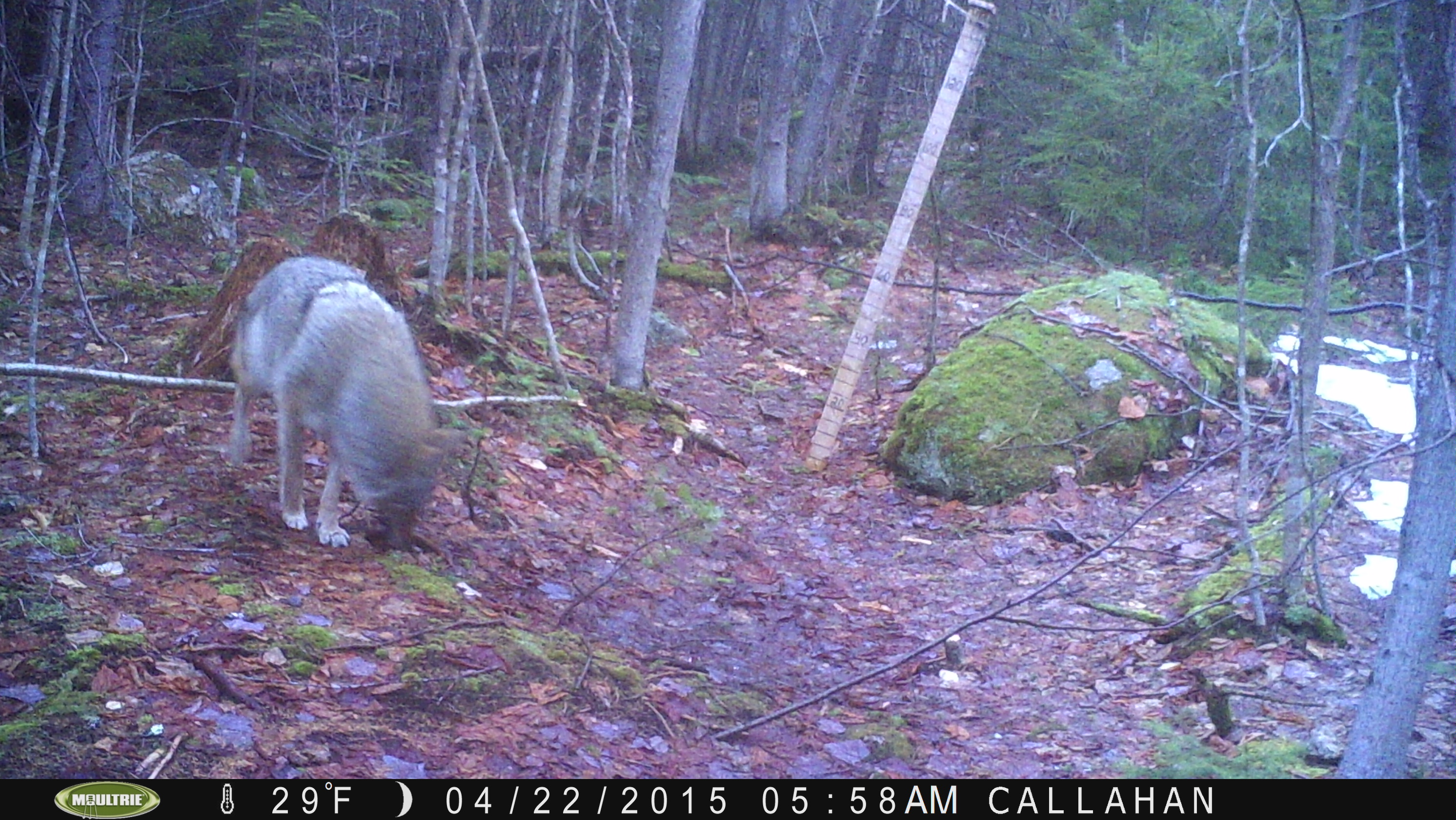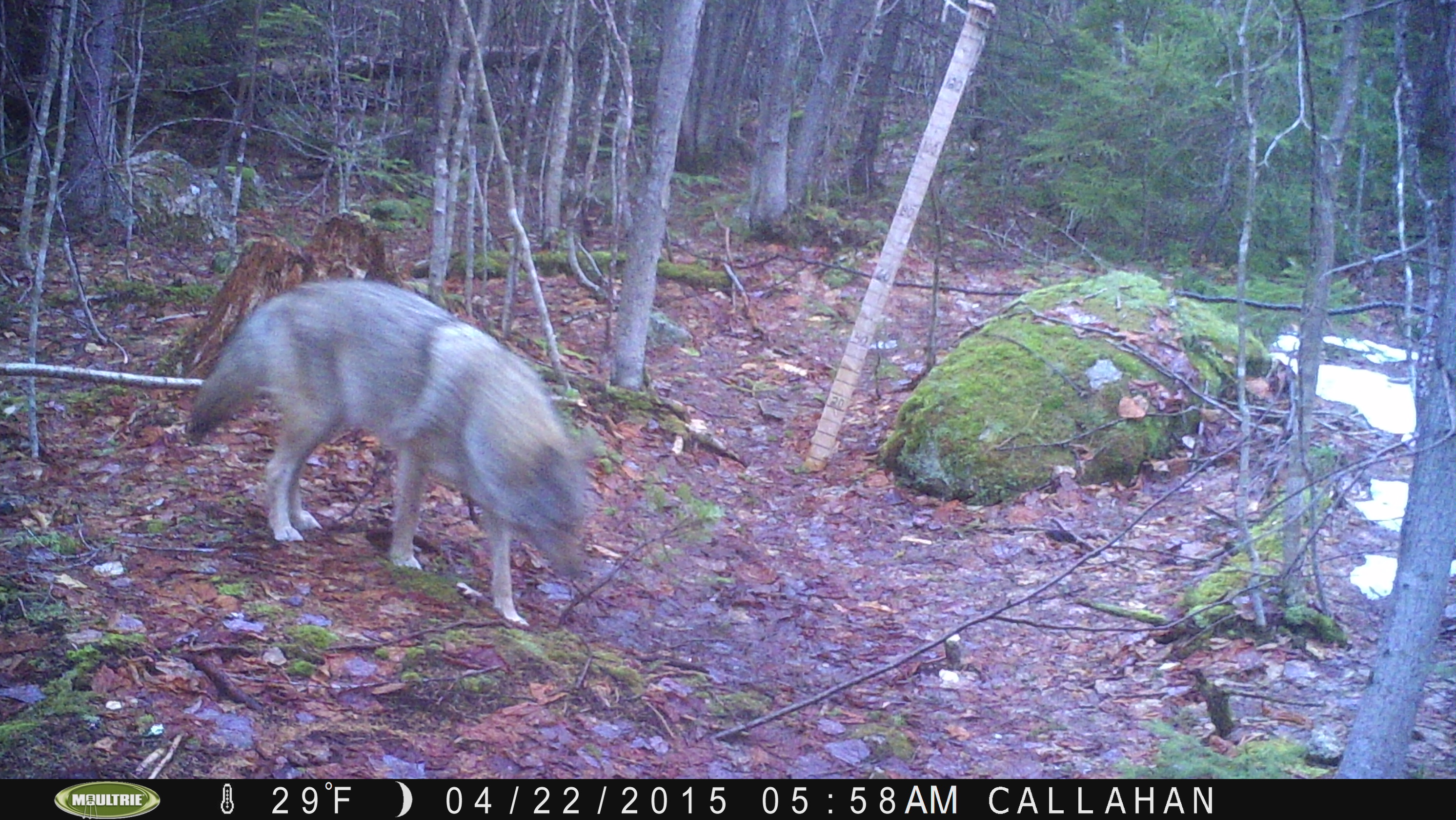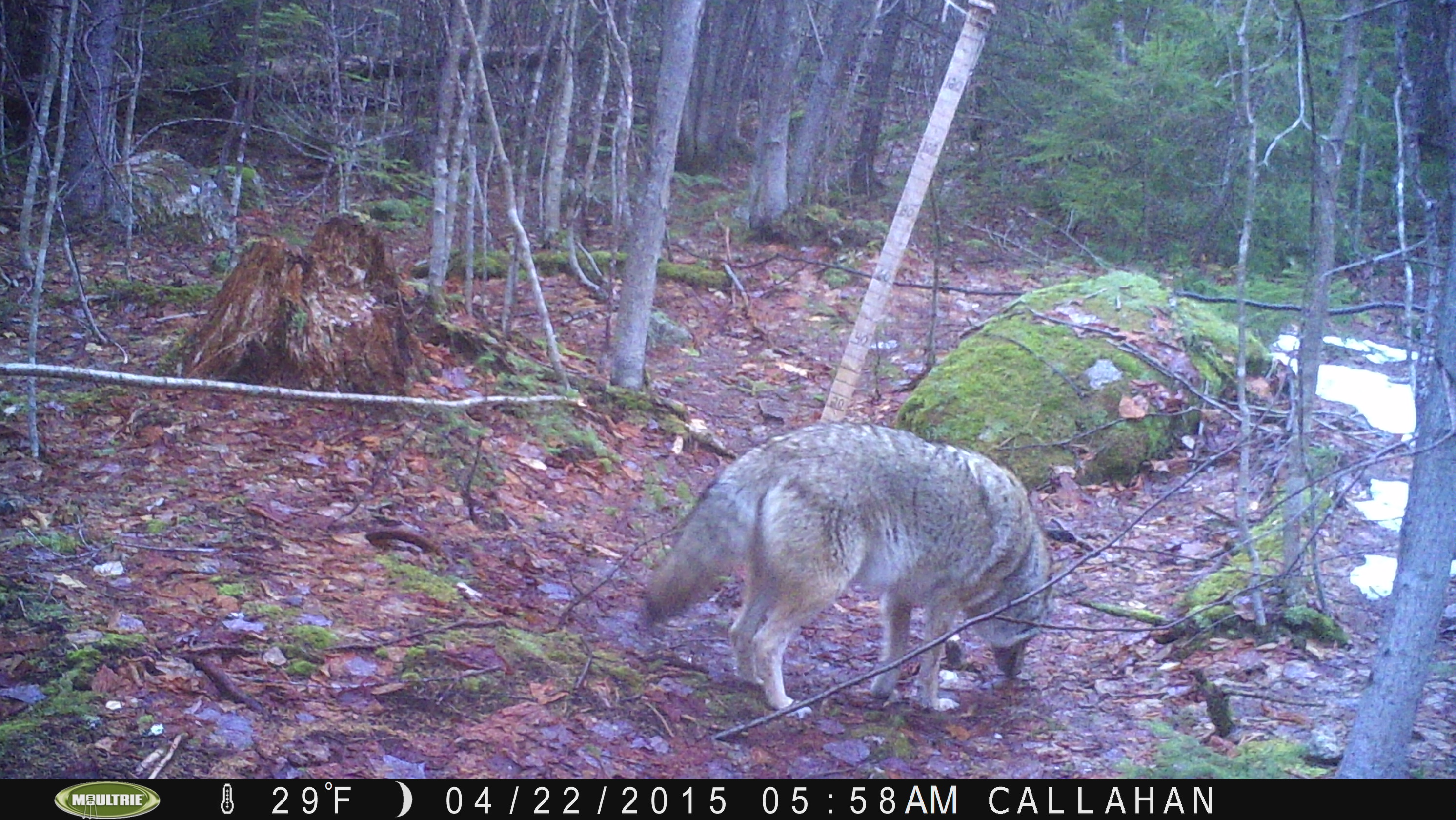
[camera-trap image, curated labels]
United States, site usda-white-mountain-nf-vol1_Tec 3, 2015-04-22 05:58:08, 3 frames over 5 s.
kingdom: Animalia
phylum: Chordata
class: Mammalia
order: Carnivora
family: Canidae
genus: Canis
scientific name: Canis latrans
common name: coyote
Coyote (Canis latrans).